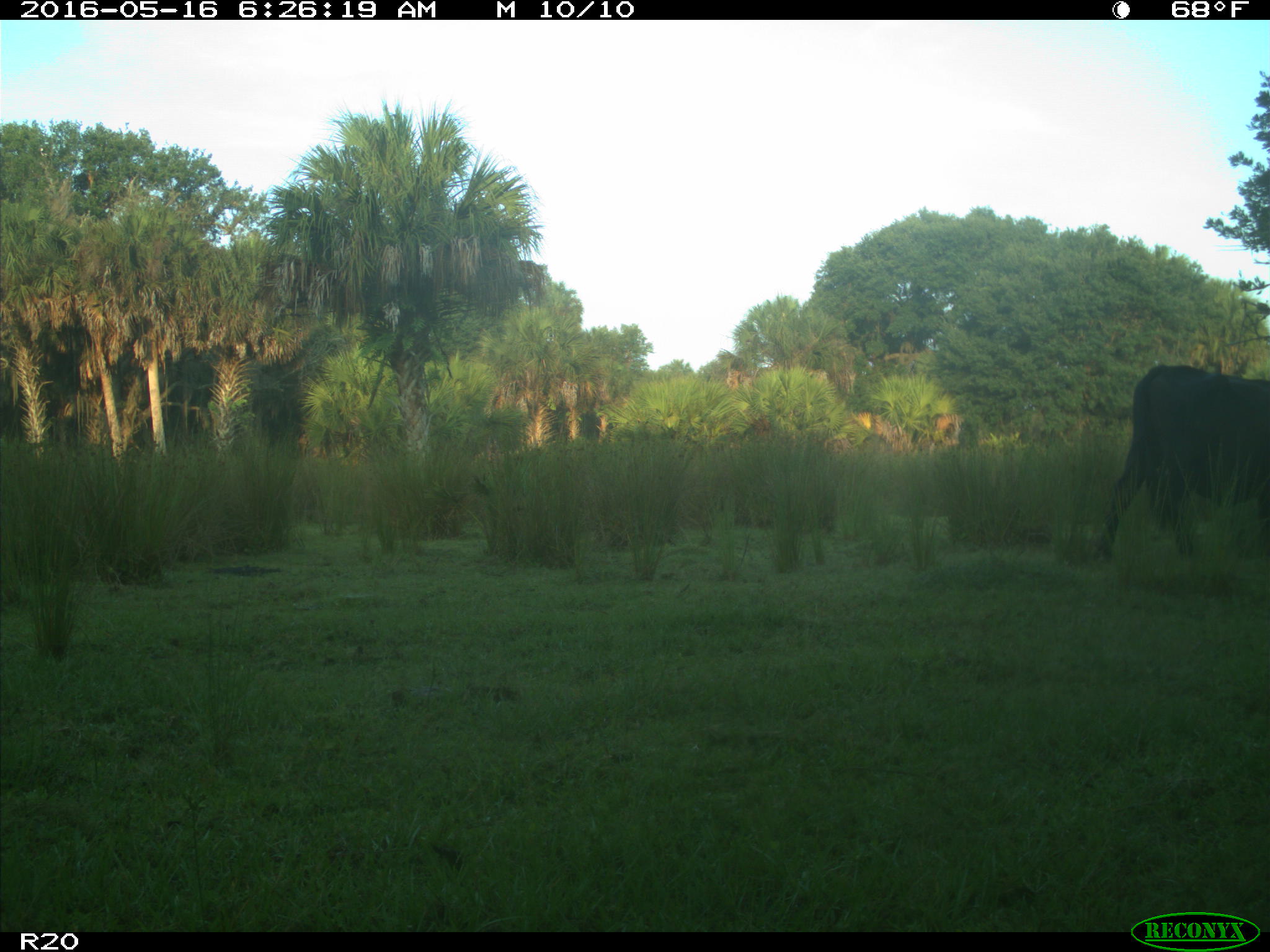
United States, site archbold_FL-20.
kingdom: Animalia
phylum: Chordata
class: Mammalia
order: Artiodactyla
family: Bovidae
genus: Bos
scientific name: Bos taurus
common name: domestic cow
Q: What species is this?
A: Bos taurus (domestic cow).